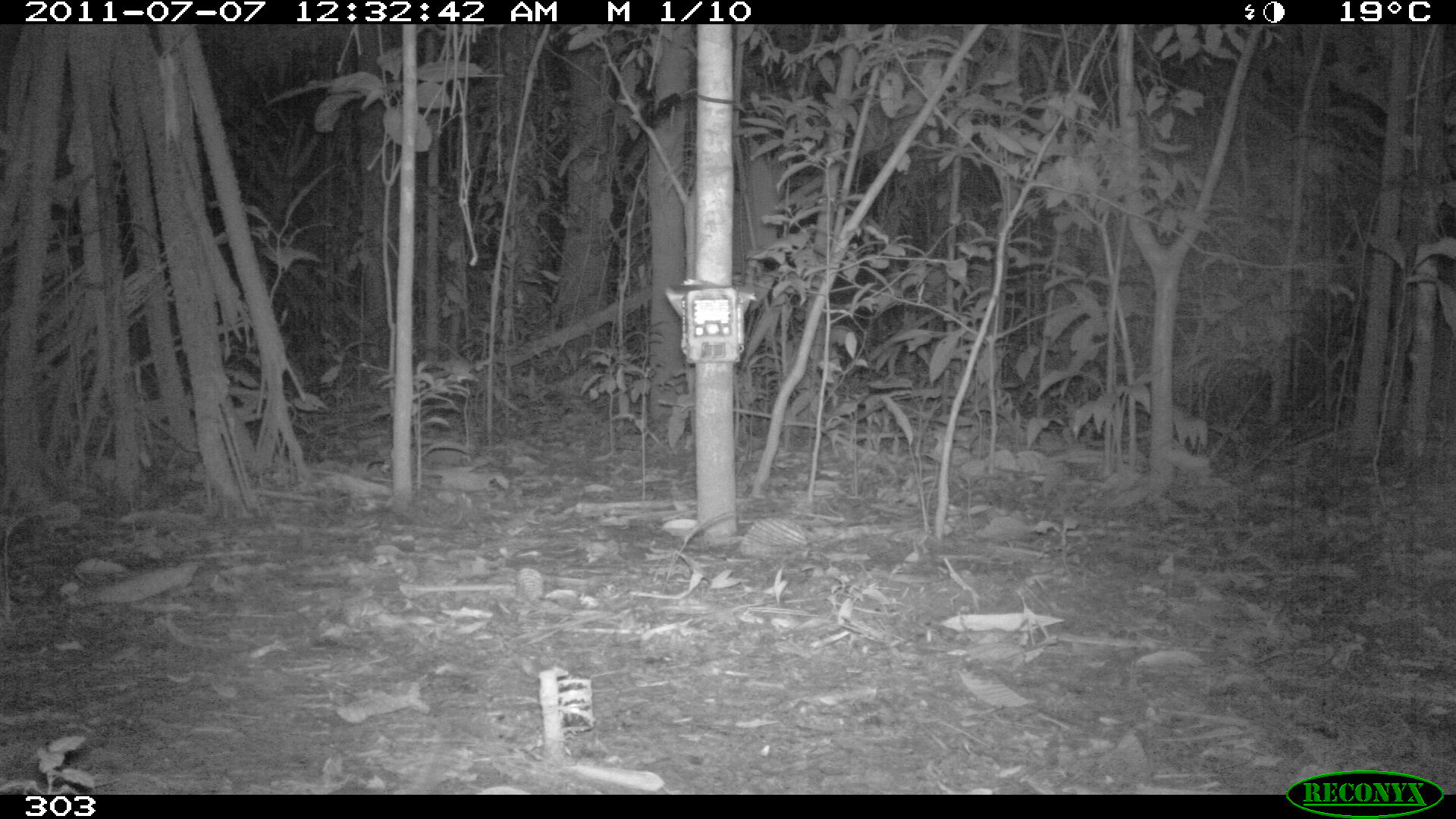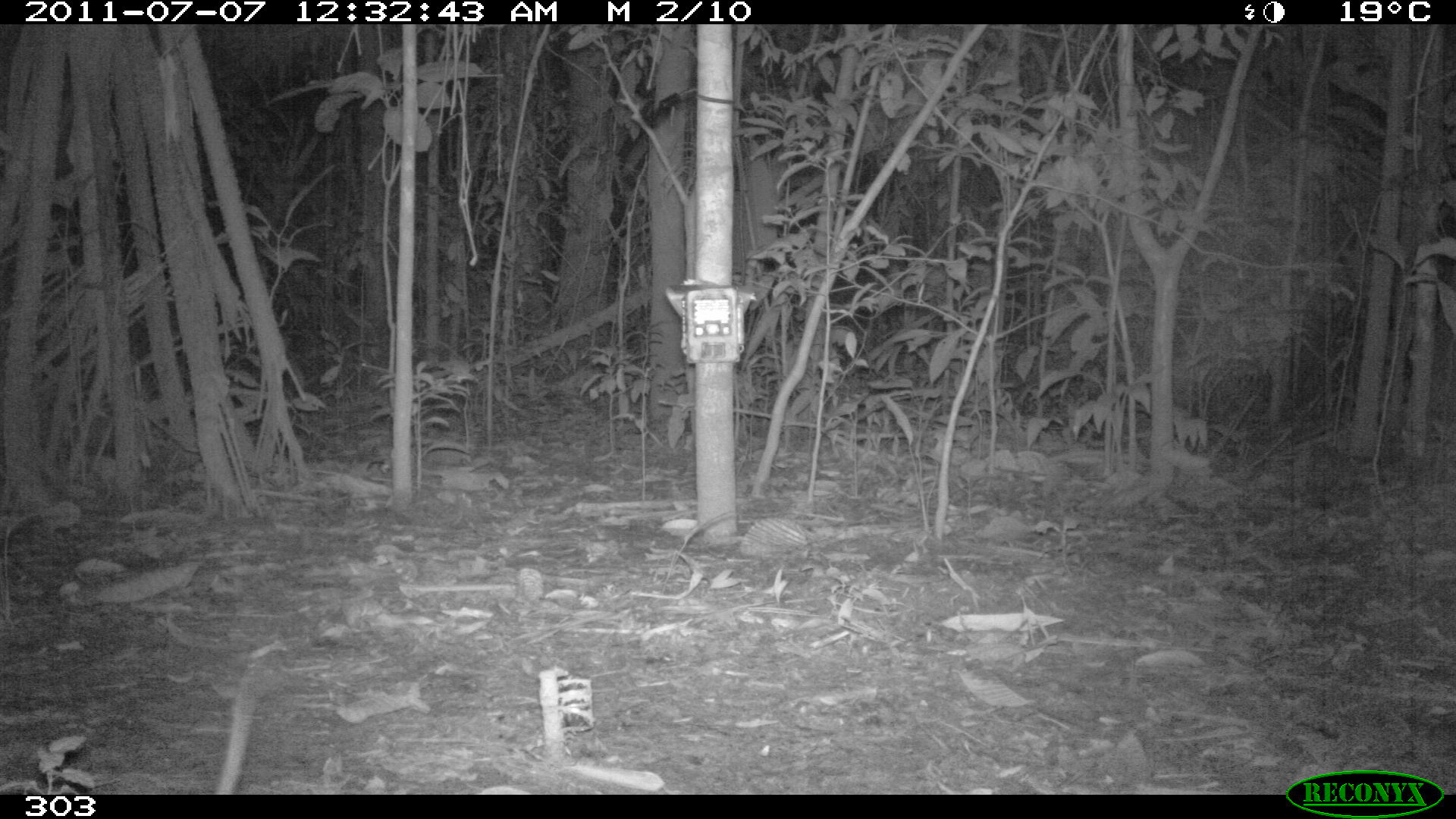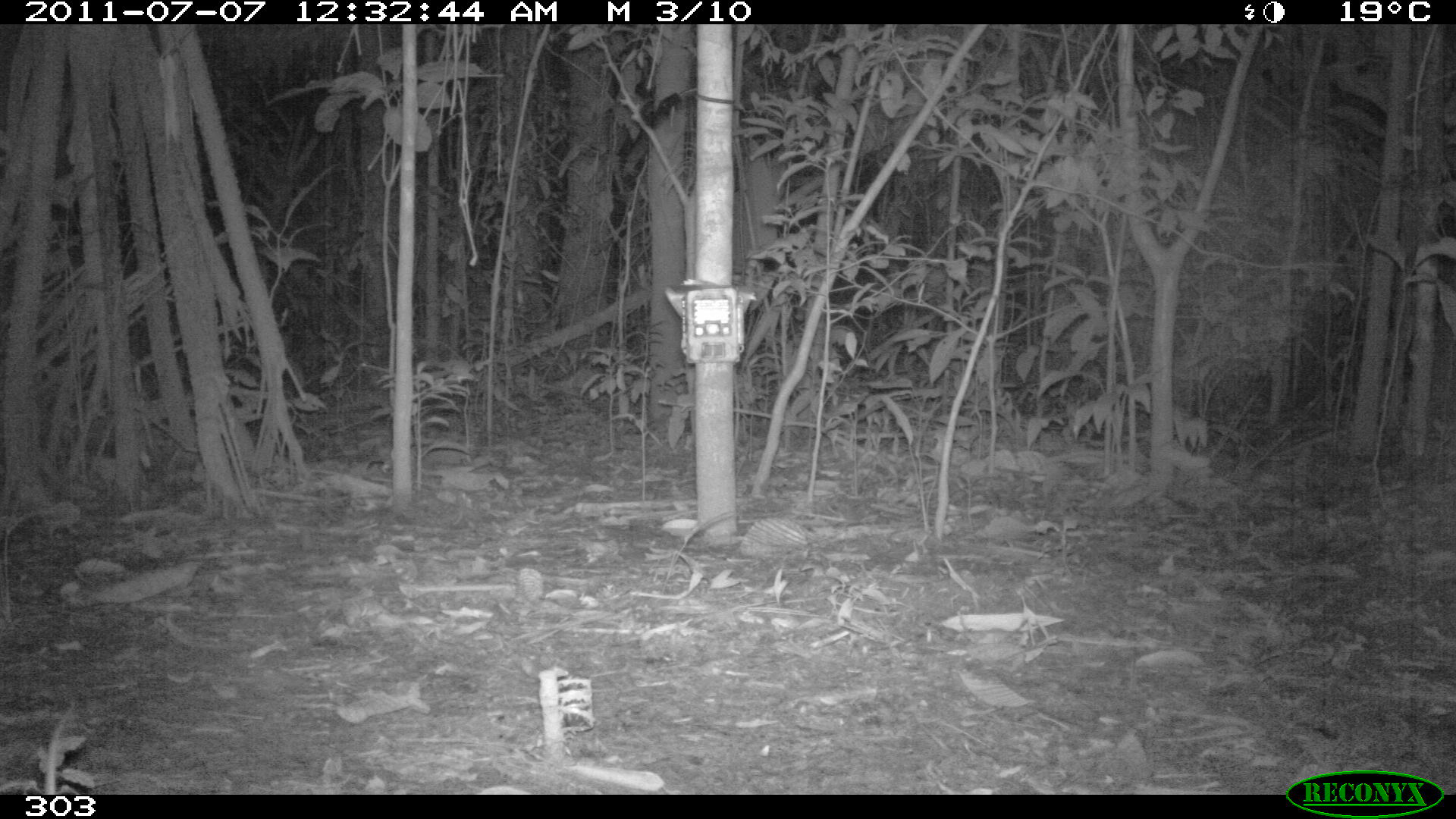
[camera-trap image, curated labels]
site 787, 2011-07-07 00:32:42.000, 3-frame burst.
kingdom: Animalia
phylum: Chordata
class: Mammalia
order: Rodentia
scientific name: Rodentia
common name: rodents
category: unknown rodent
Unknown rodent (rodents) (Rodentia).